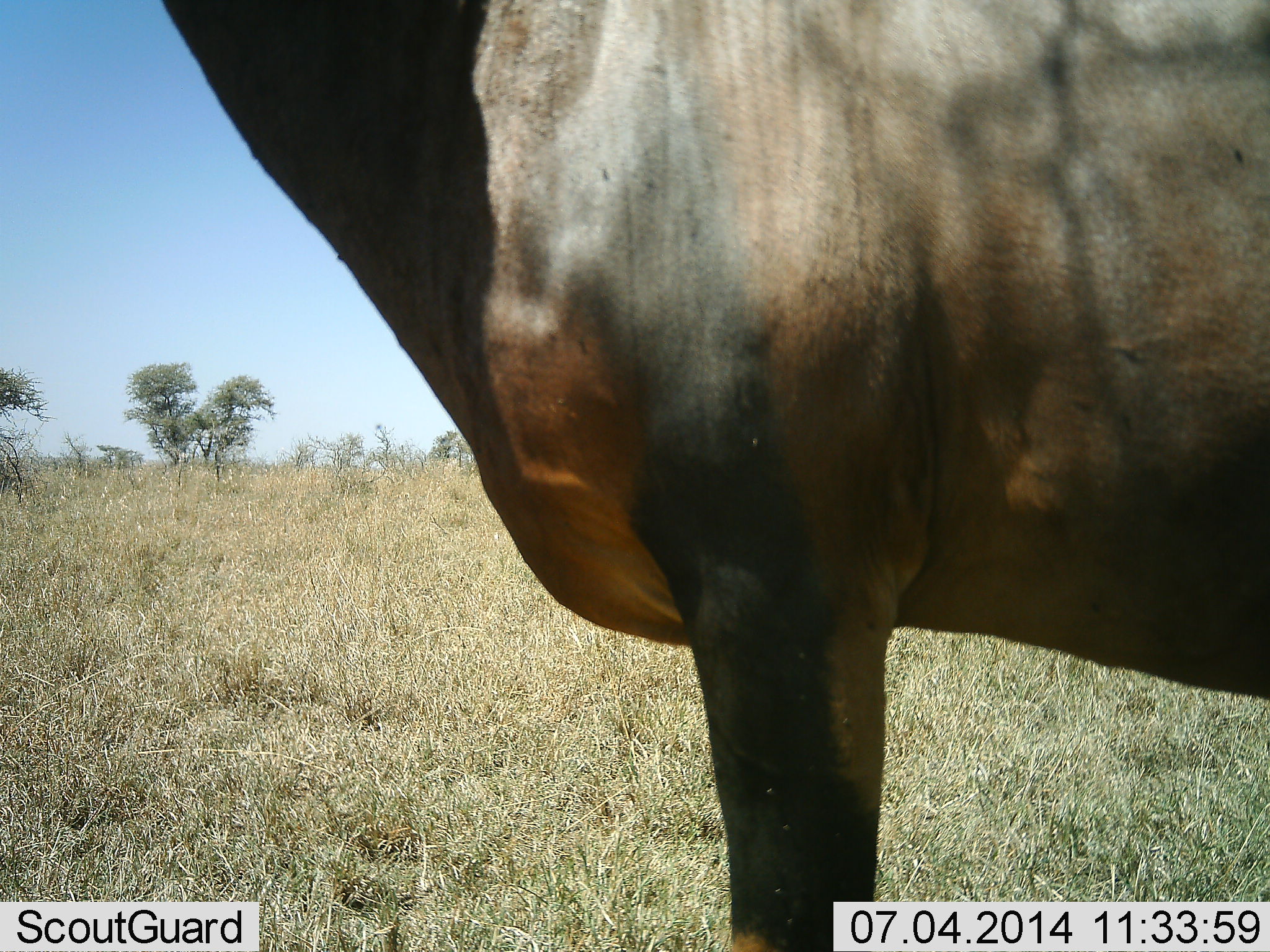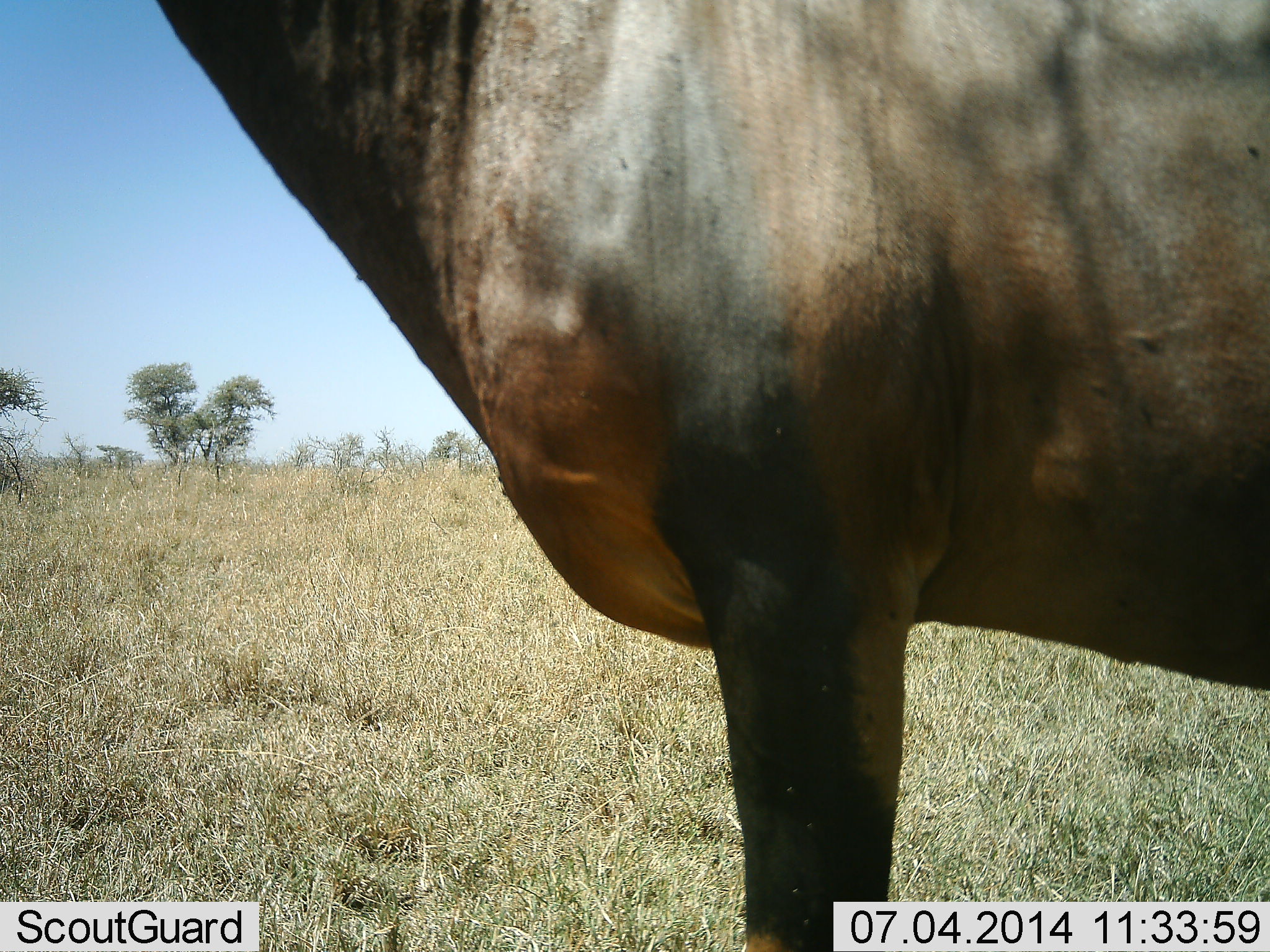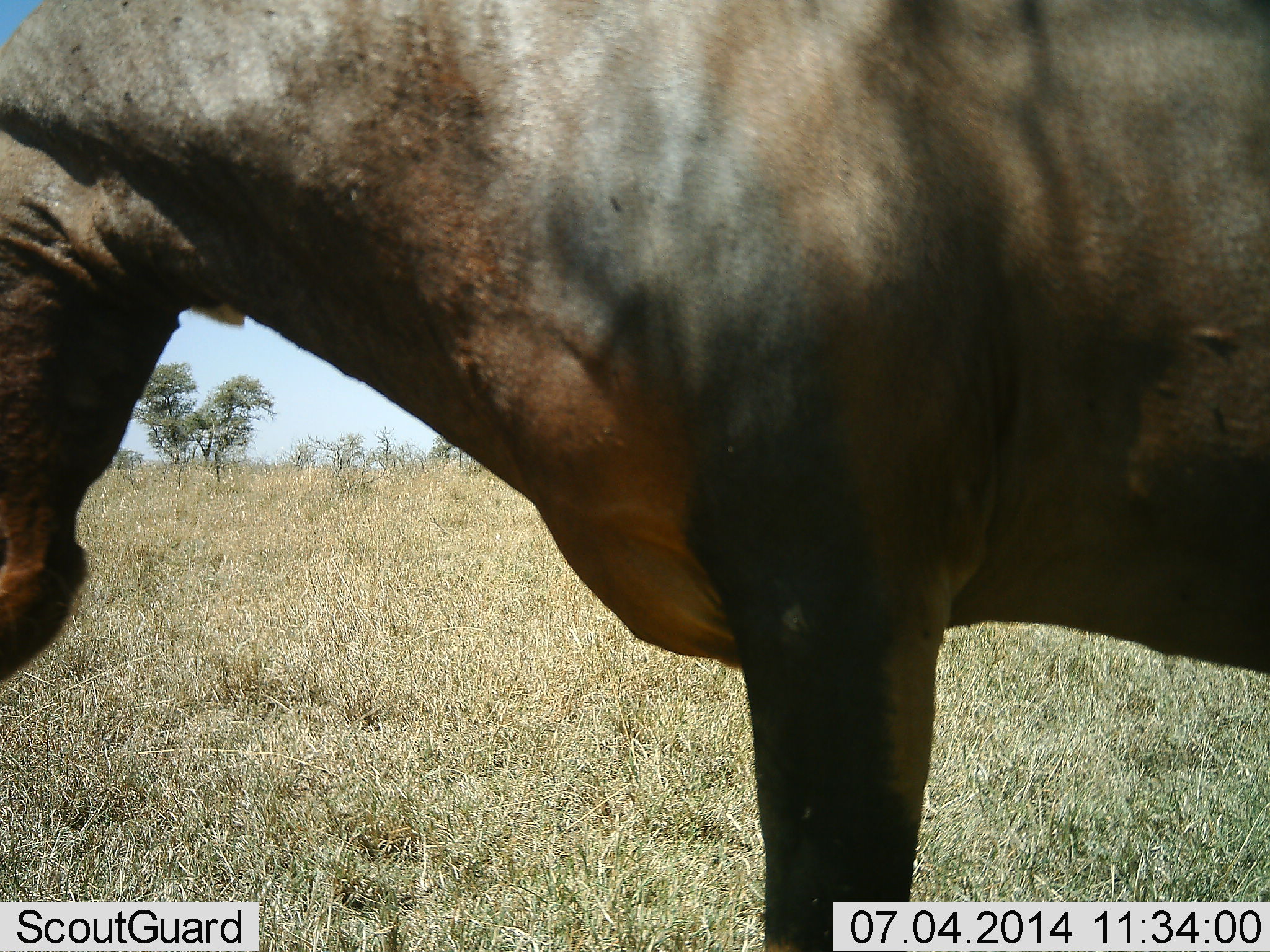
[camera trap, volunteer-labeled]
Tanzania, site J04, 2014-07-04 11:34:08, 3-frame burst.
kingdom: Animalia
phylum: Chordata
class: Mammalia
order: Artiodactyla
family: Bovidae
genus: Damaliscus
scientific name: Damaliscus lunatus jimela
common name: topi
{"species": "topi (Damaliscus lunatus jimela)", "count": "1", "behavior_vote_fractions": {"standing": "80%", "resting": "0%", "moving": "0%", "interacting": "0%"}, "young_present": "0%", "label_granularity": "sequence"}